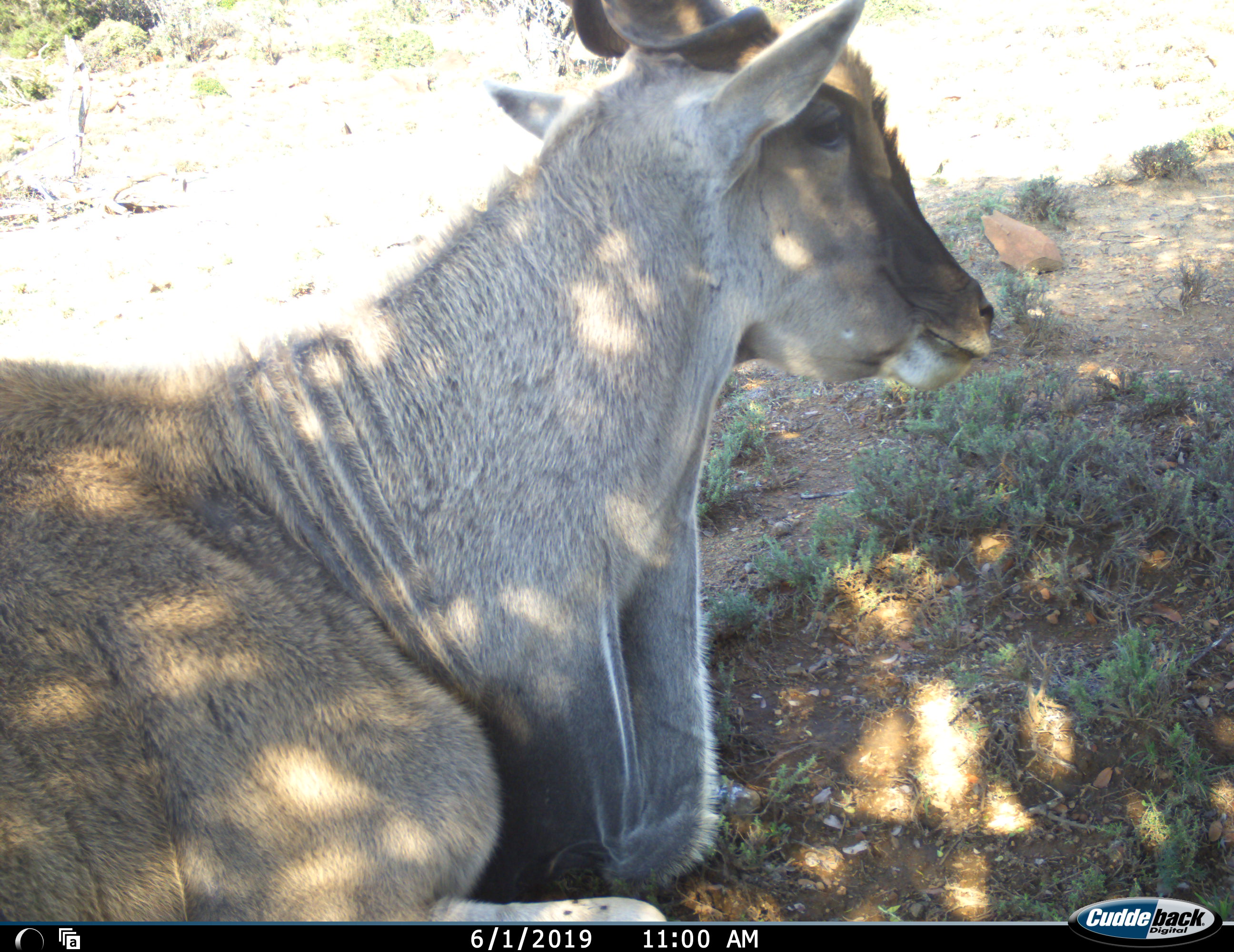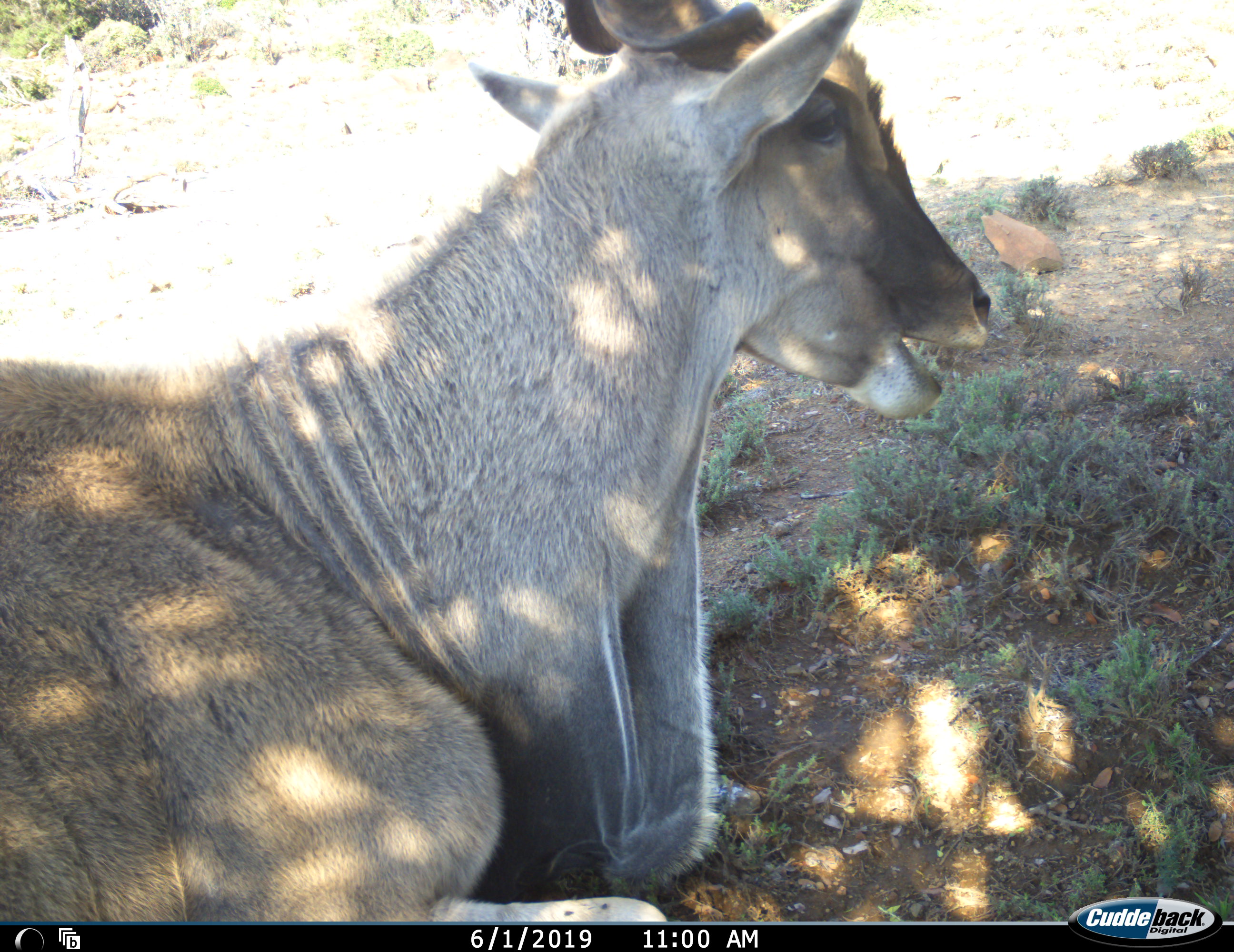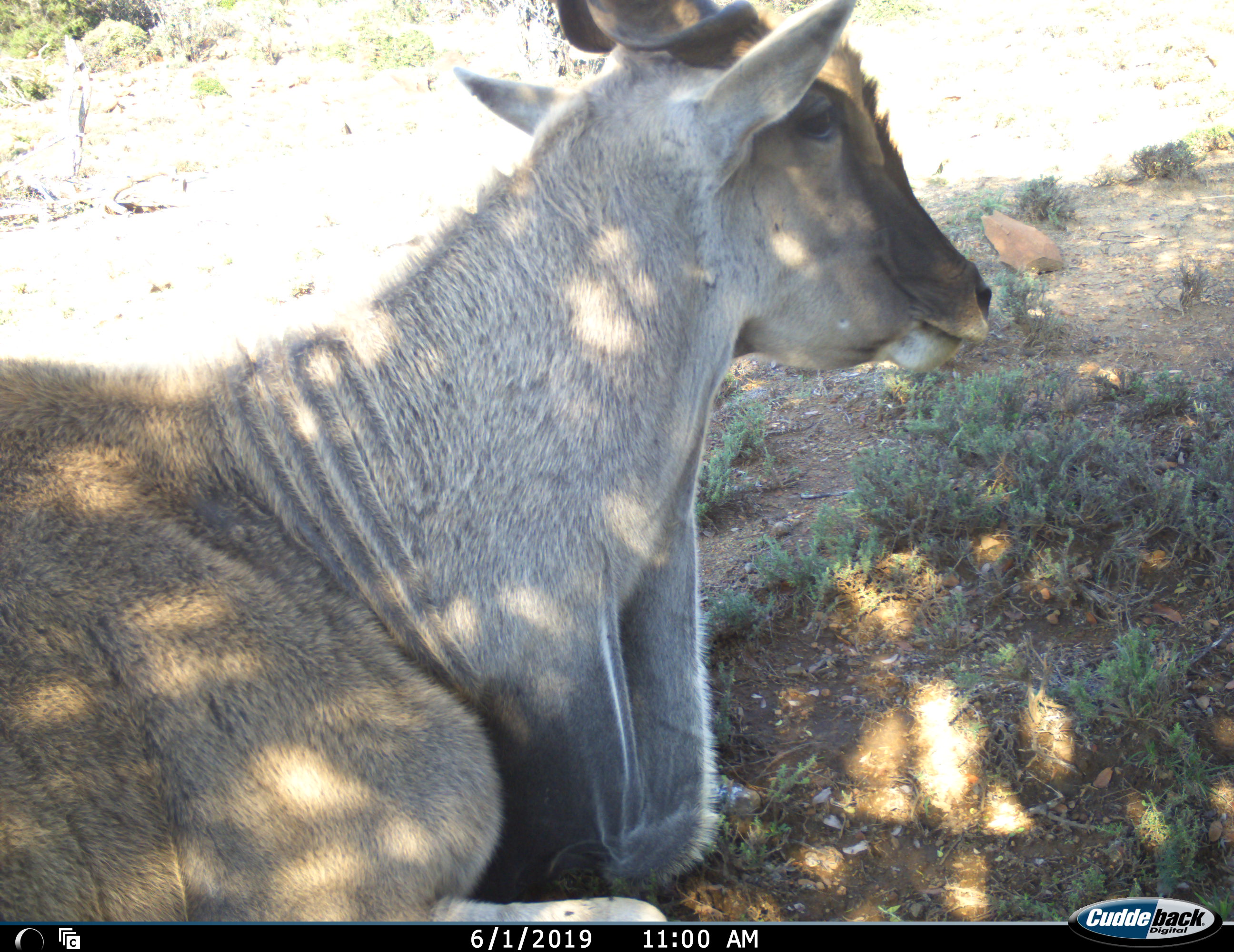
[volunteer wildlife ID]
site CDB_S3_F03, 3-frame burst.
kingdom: Animalia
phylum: Chordata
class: Mammalia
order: Artiodactyla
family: Bovidae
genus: Tragelaphus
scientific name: Tragelaphus oryx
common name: eland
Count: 1.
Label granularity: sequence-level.